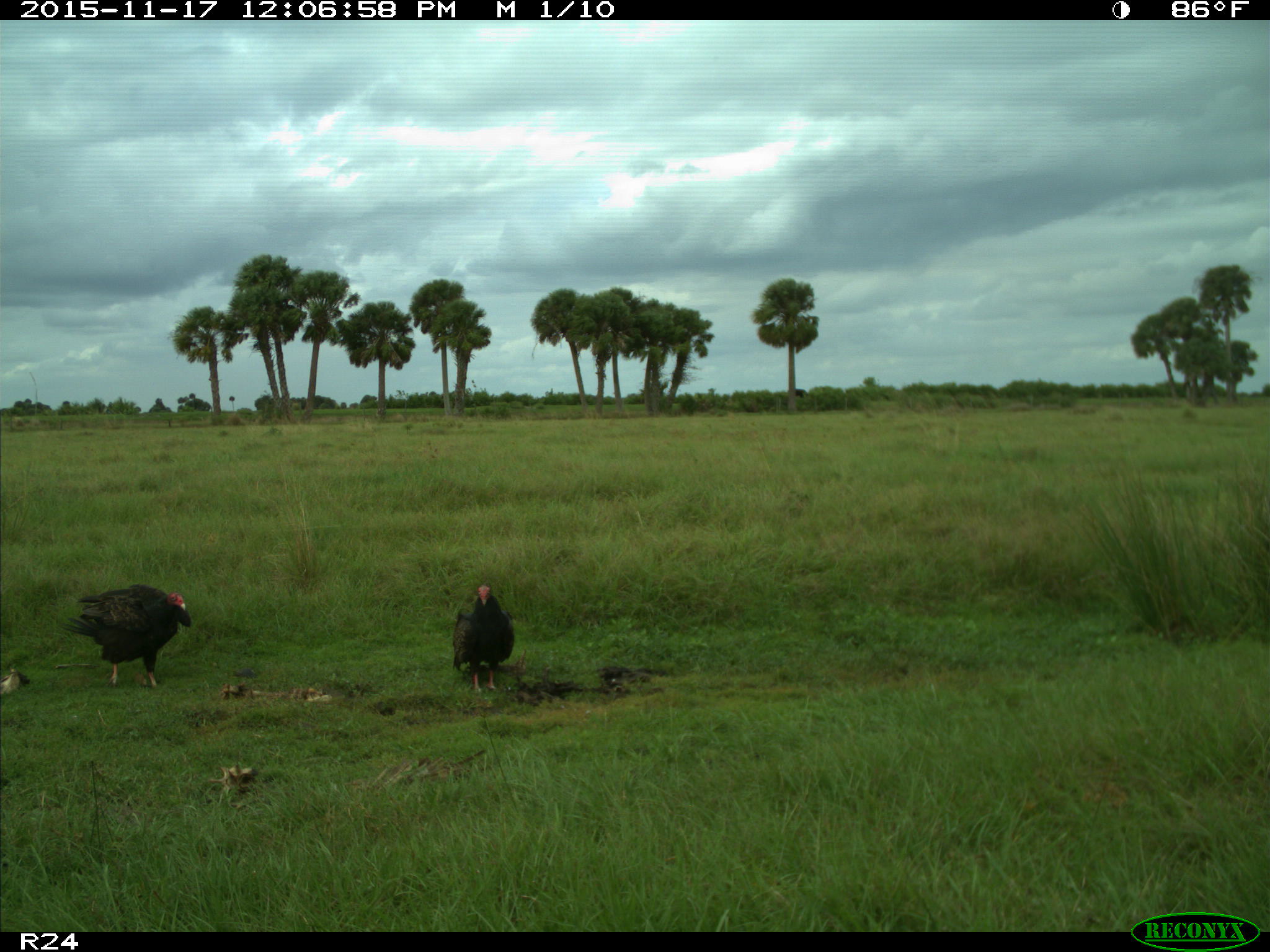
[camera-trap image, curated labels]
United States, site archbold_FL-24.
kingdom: Animalia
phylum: Chordata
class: Aves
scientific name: Aves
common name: birds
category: unidentified bird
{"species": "unidentified bird (birds) (Aves)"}